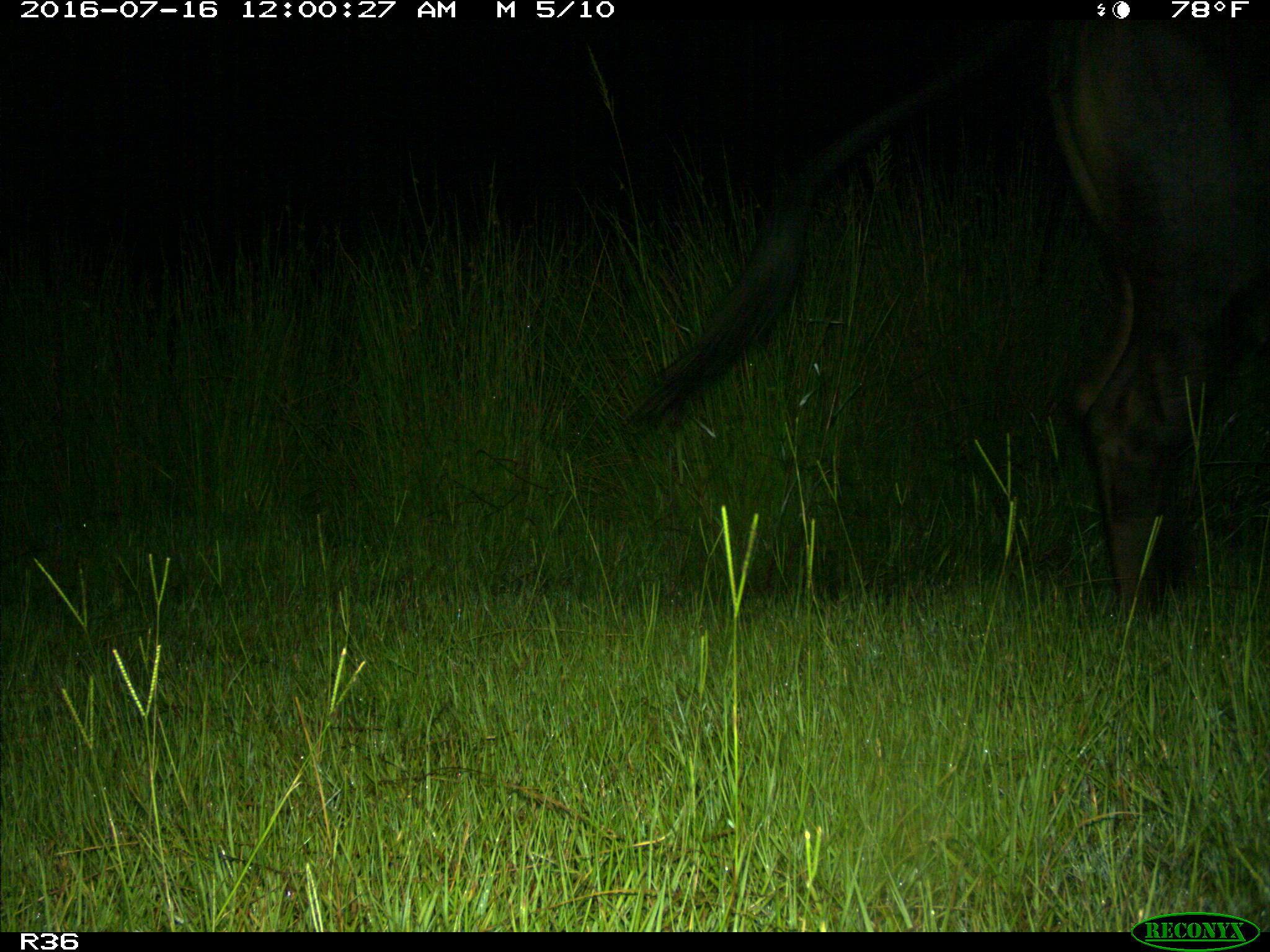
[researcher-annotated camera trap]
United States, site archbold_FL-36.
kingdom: Animalia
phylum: Chordata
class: Mammalia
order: Artiodactyla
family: Bovidae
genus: Bos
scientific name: Bos taurus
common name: domestic cow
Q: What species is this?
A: Bos taurus (domestic cow).